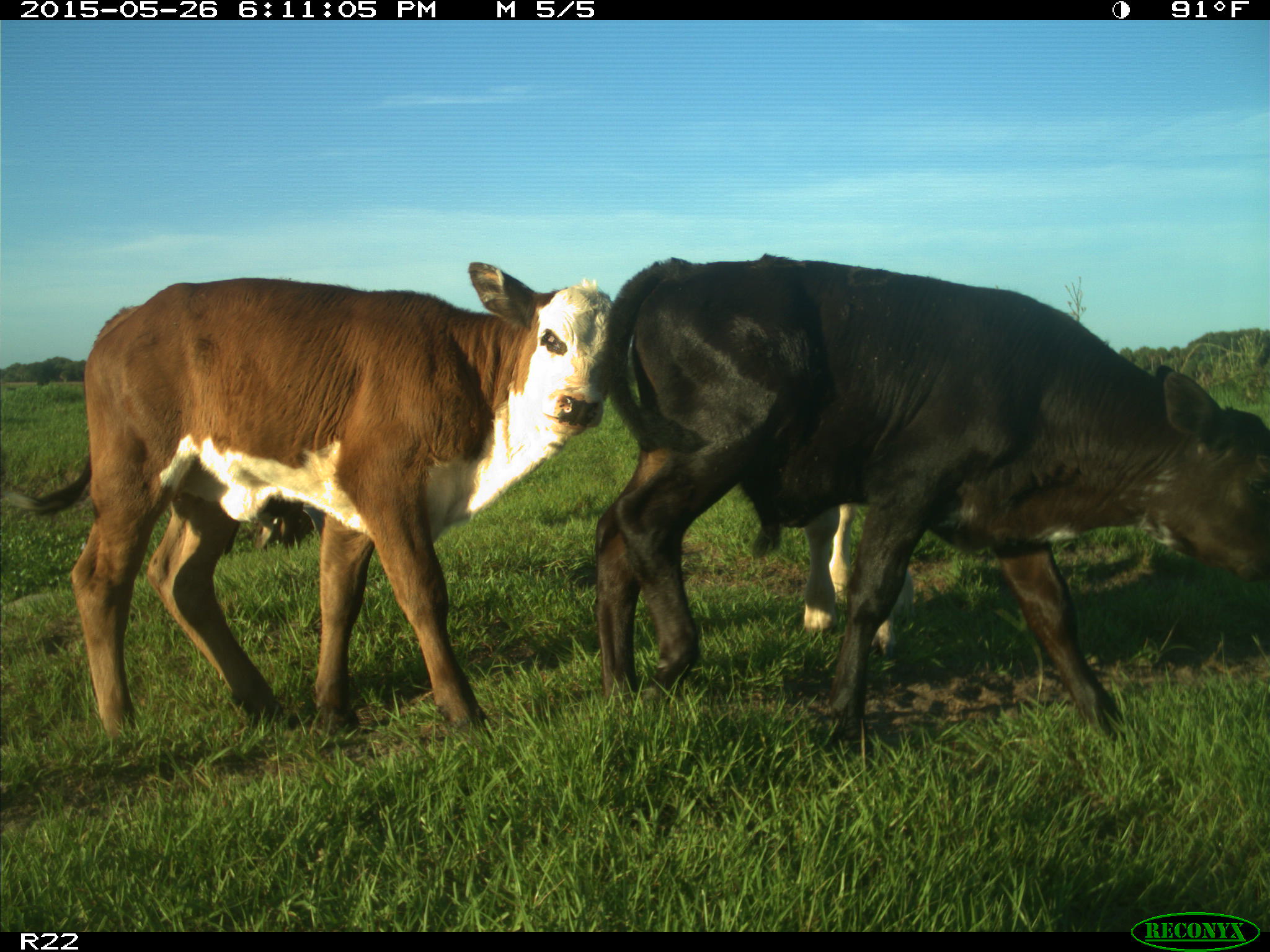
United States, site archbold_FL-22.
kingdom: Animalia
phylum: Chordata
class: Mammalia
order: Artiodactyla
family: Bovidae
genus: Bos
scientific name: Bos taurus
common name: domestic cow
Bos taurus (domestic cow).